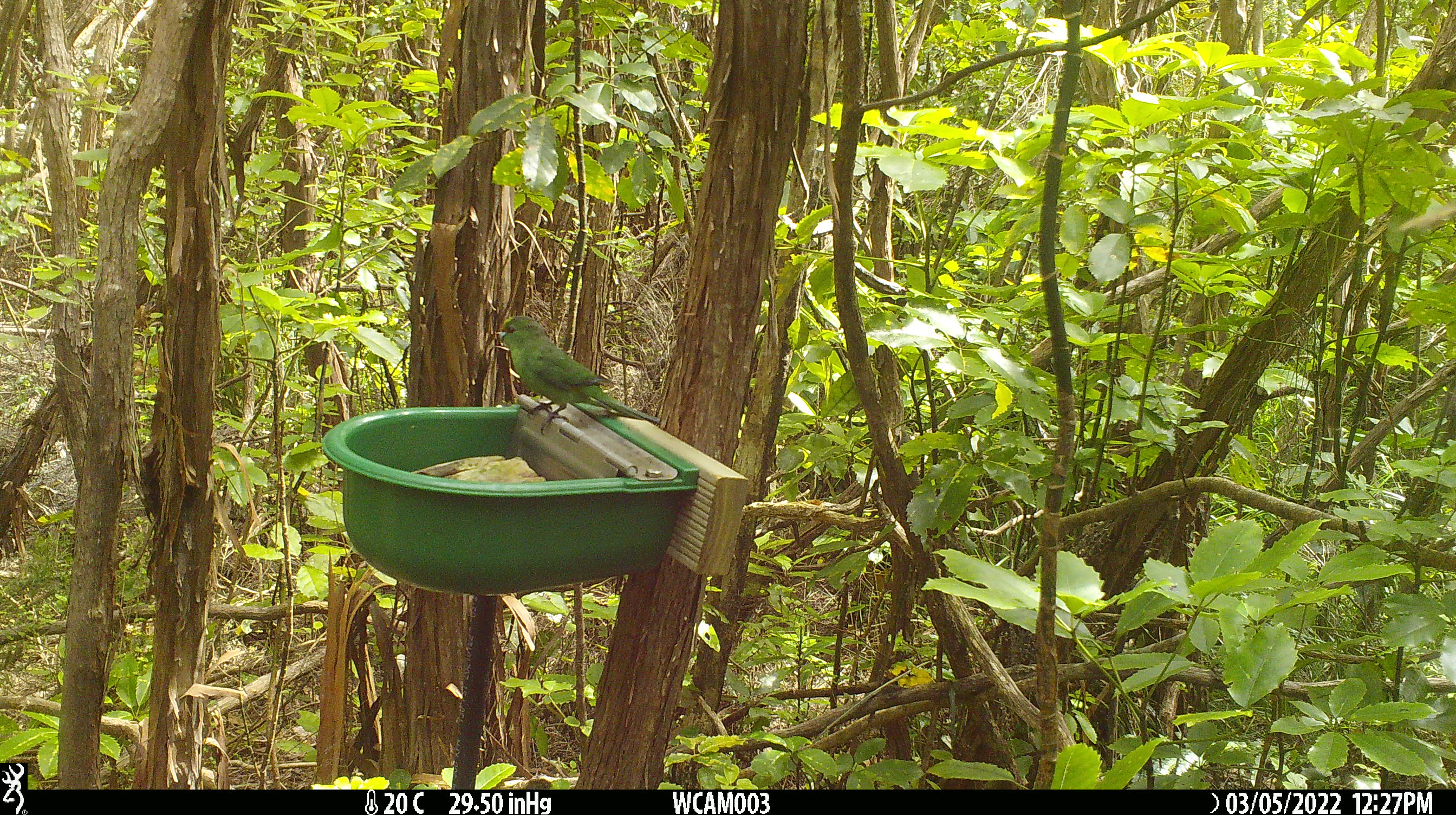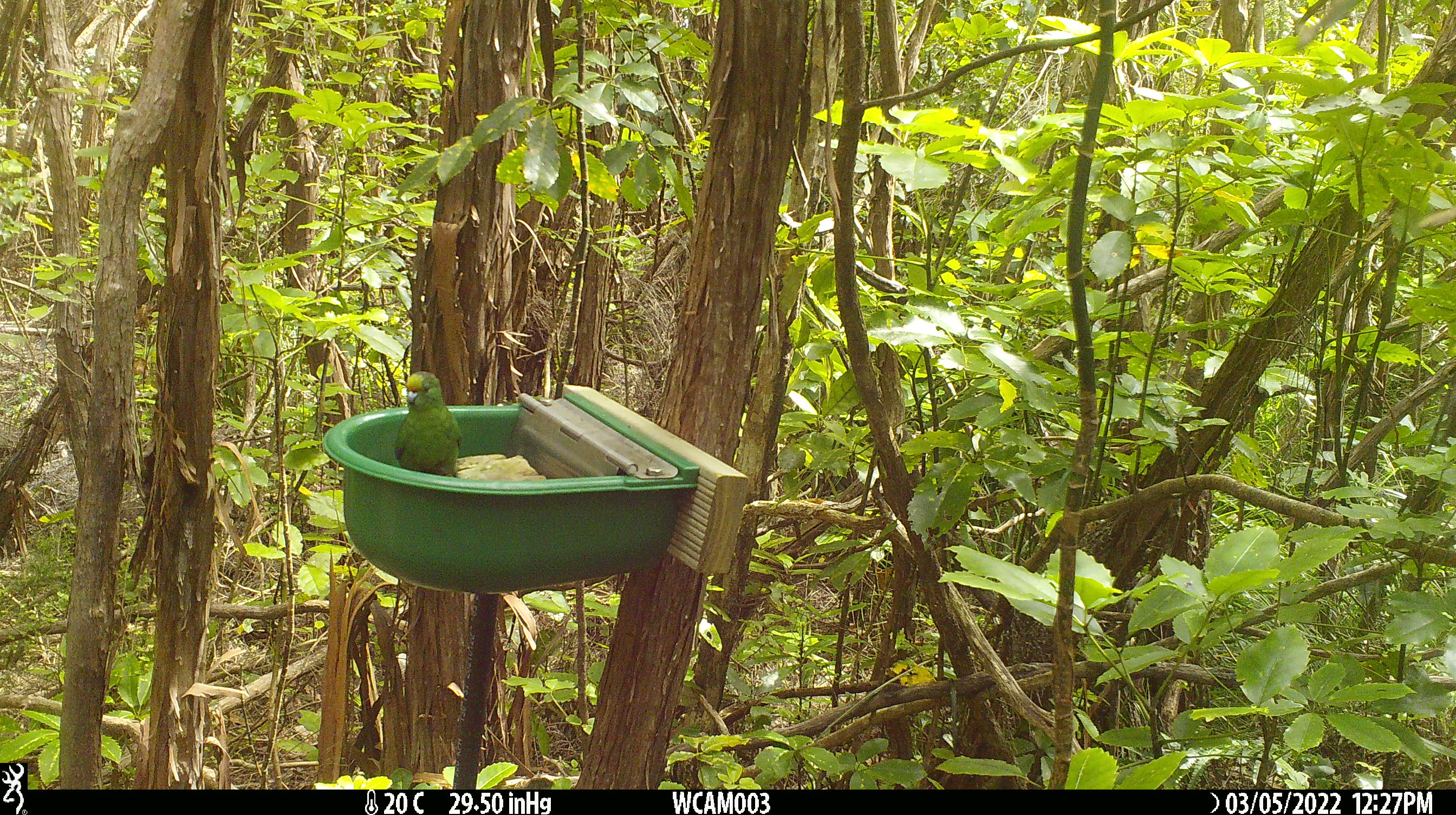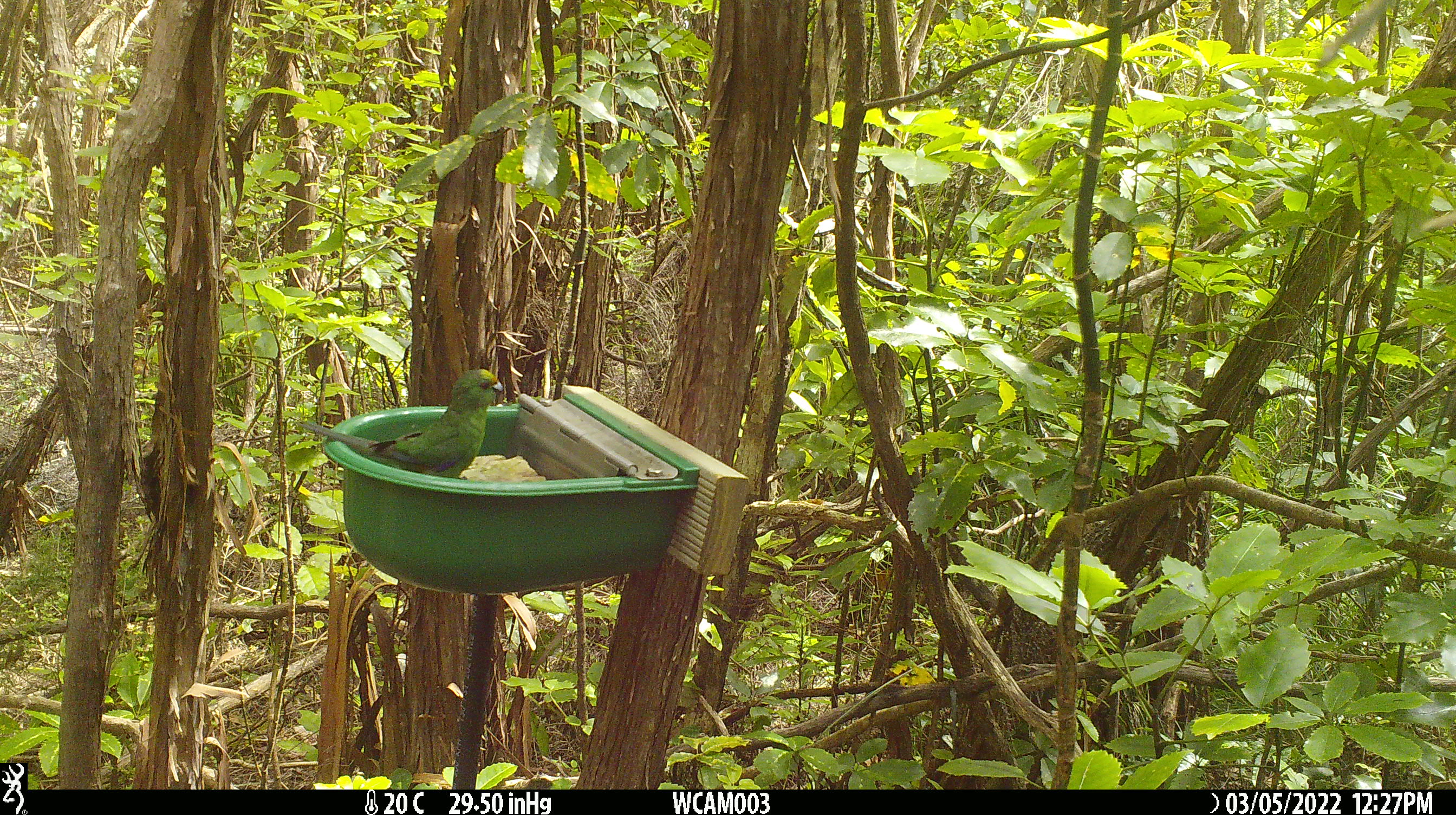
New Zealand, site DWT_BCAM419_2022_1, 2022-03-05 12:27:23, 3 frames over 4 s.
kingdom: Animalia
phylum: Chordata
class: Aves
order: Psittaciformes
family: Psittaculidae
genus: Cyanoramphus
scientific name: Cyanoramphus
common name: parakeet